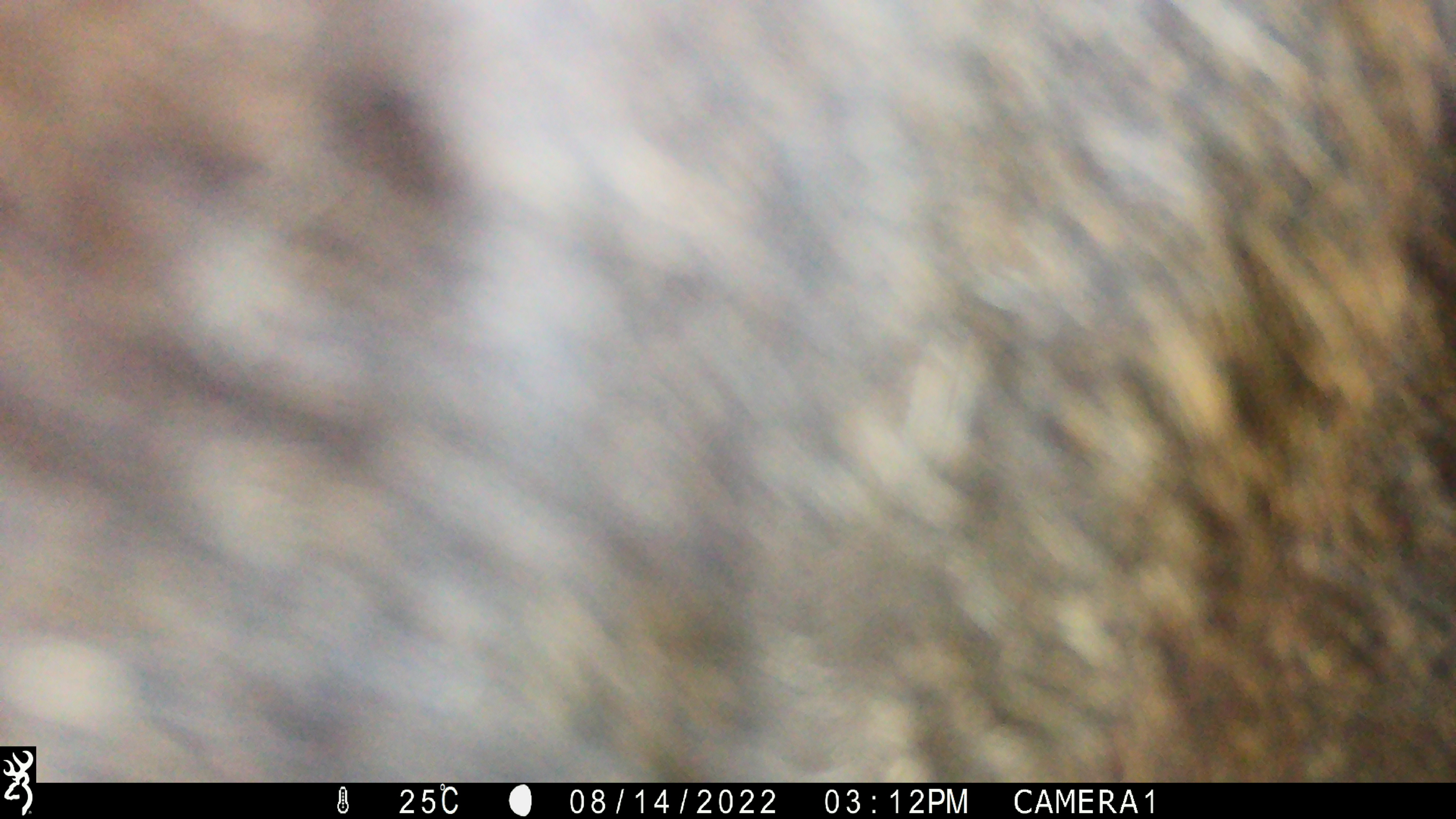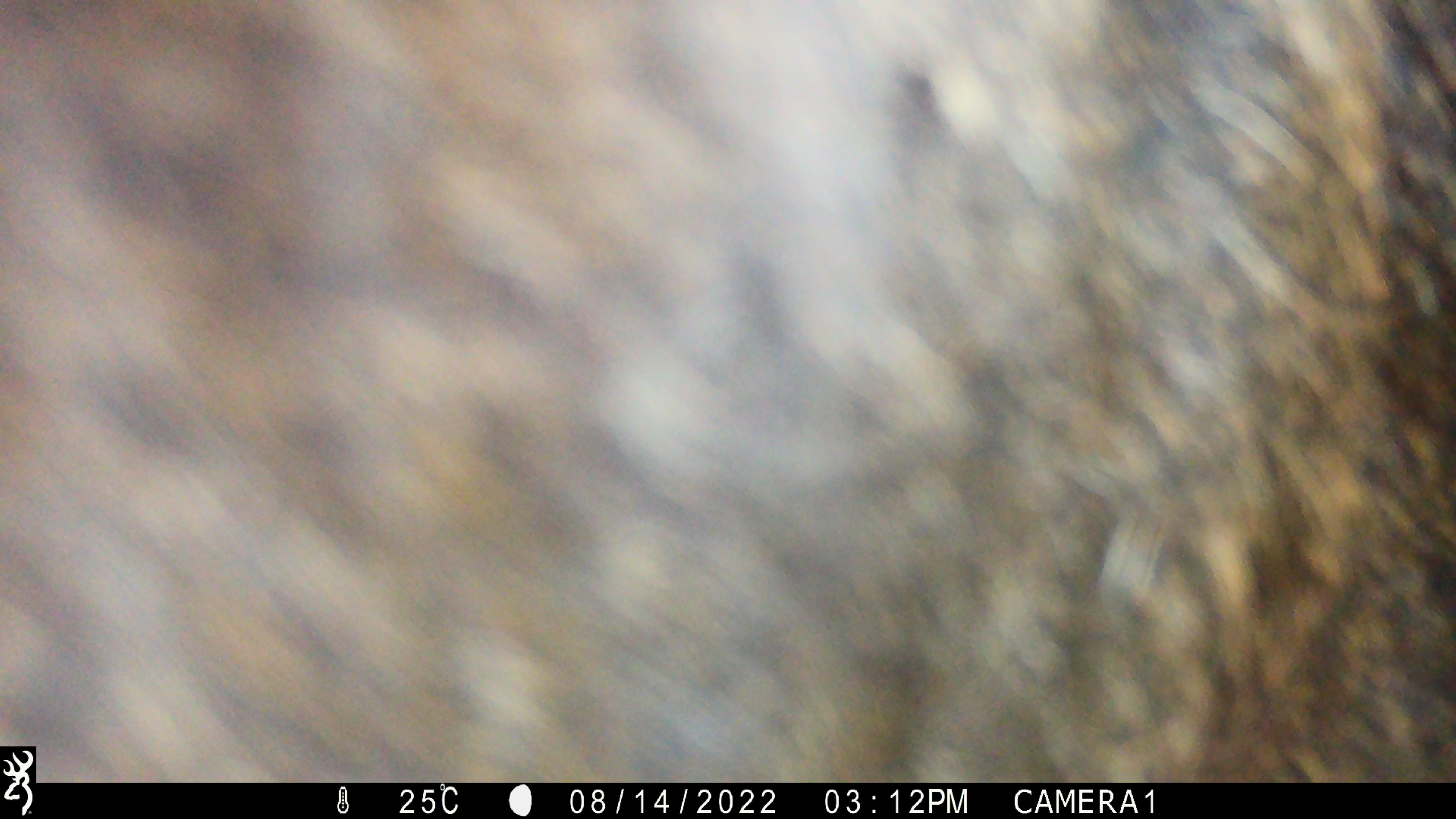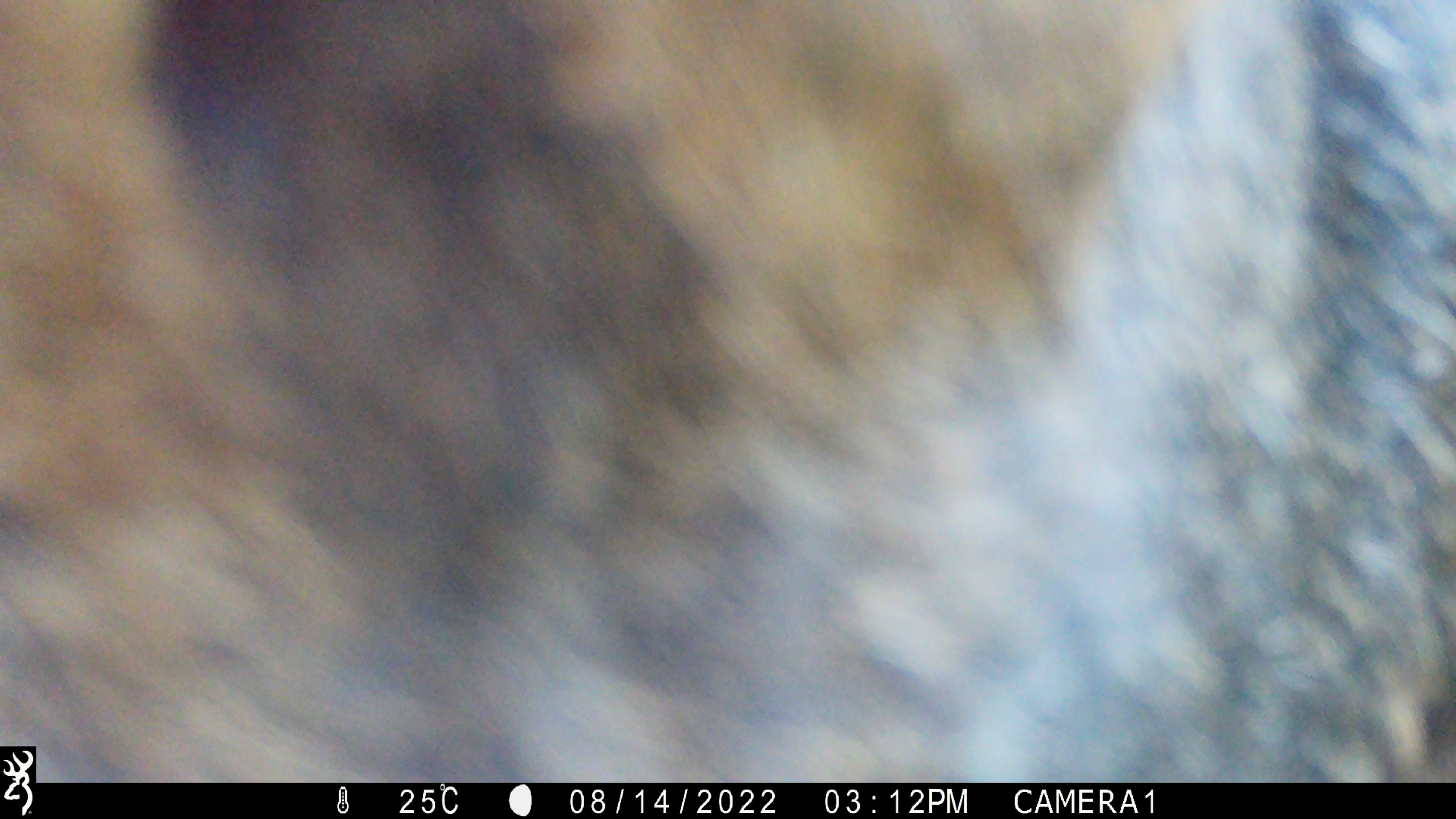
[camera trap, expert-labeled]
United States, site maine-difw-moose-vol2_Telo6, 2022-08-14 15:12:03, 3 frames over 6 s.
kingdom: Animalia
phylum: Chordata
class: Mammalia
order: Artiodactyla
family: Cervidae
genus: Alces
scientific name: Alces alces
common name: moose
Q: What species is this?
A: Moose (Alces alces).